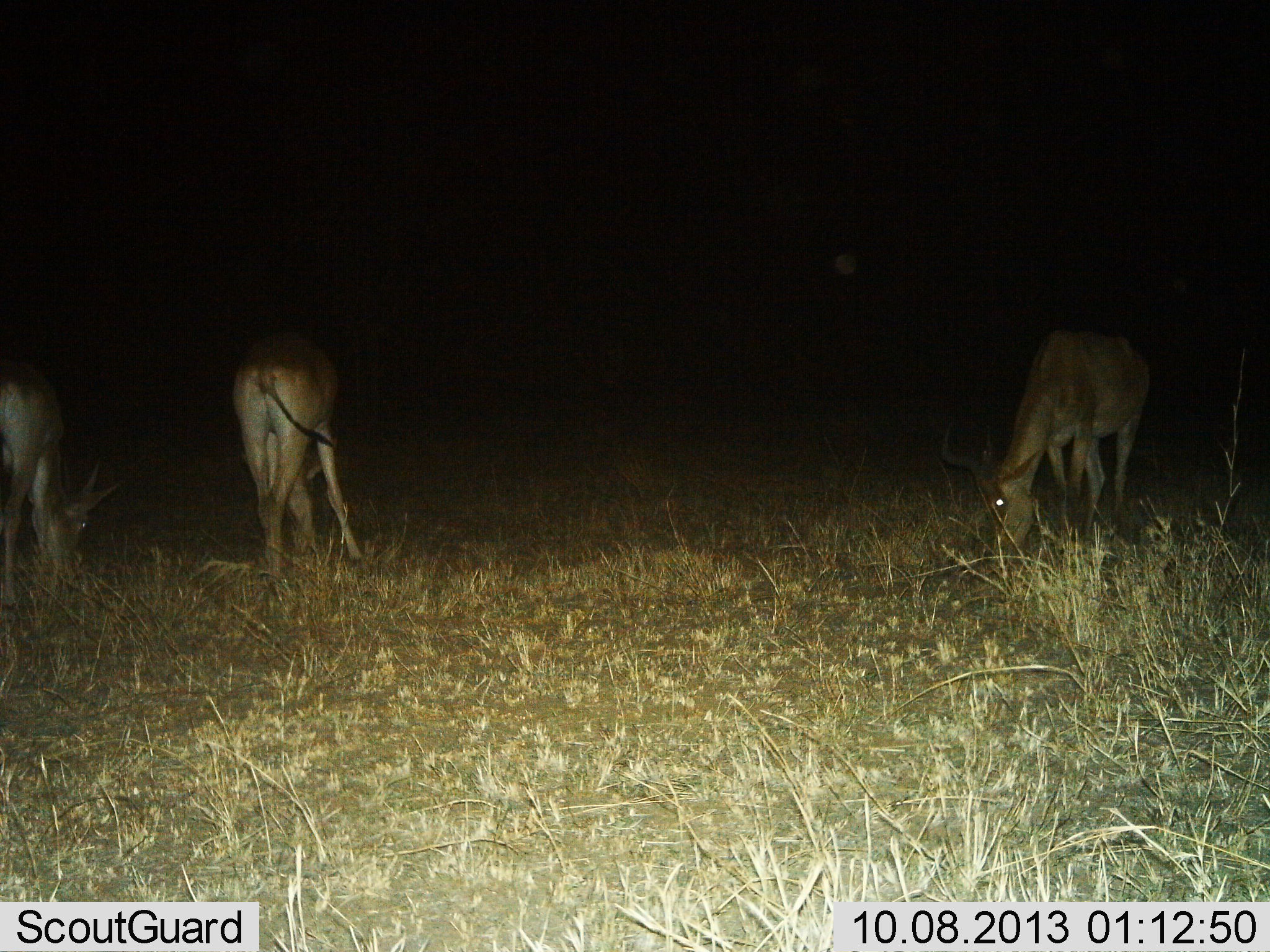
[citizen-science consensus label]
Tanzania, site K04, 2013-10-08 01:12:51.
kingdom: Animalia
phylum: Chordata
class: Mammalia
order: Artiodactyla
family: Bovidae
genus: Alcelaphus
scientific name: Alcelaphus buselaphus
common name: hartebeest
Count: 3.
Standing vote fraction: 30%.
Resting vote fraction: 0%.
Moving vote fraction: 0%.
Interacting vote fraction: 0%.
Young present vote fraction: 10%.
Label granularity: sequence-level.